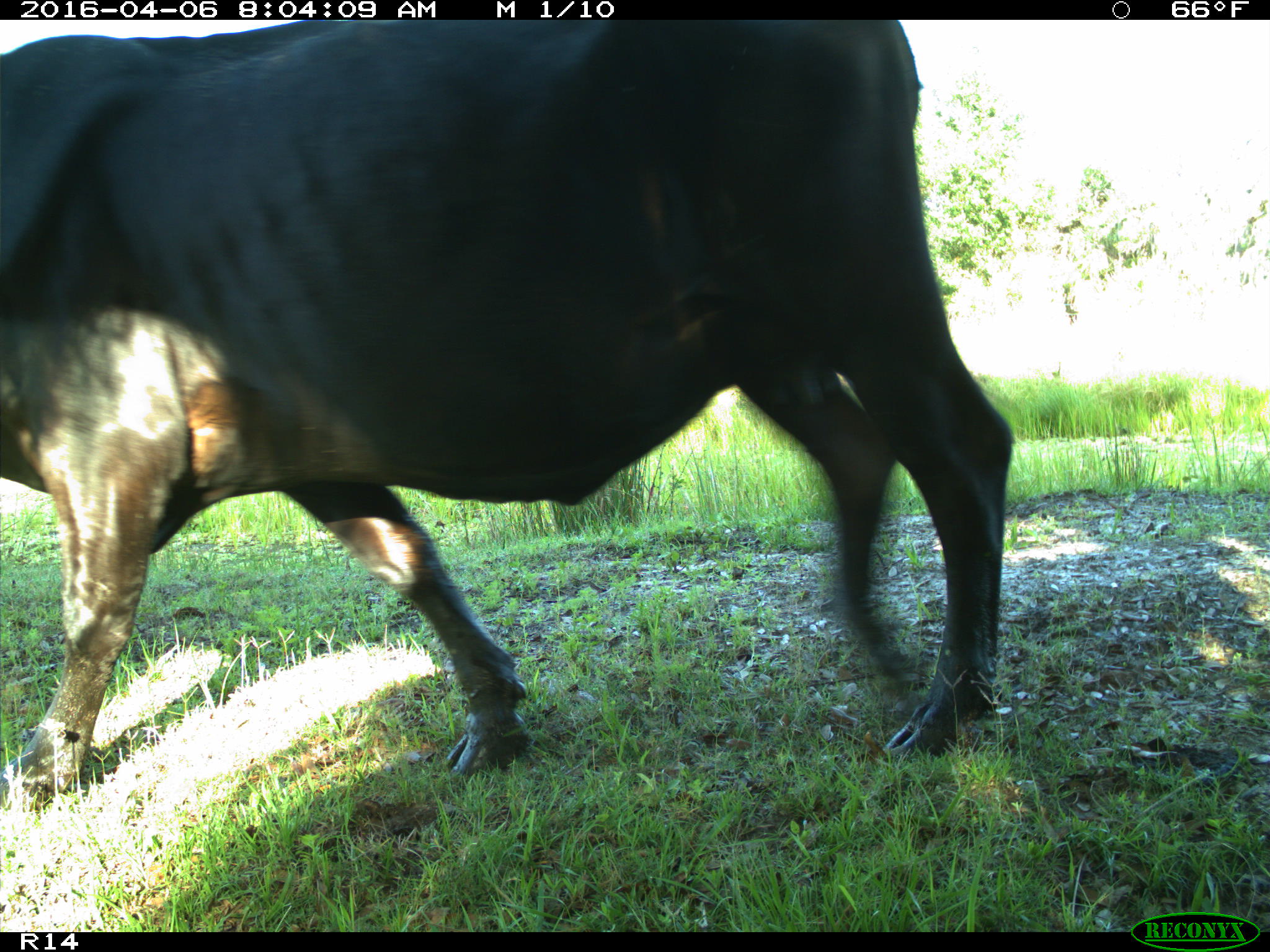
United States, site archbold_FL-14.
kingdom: Animalia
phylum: Chordata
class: Mammalia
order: Artiodactyla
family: Bovidae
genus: Bos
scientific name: Bos taurus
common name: domestic cow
Bos taurus (domestic cow).